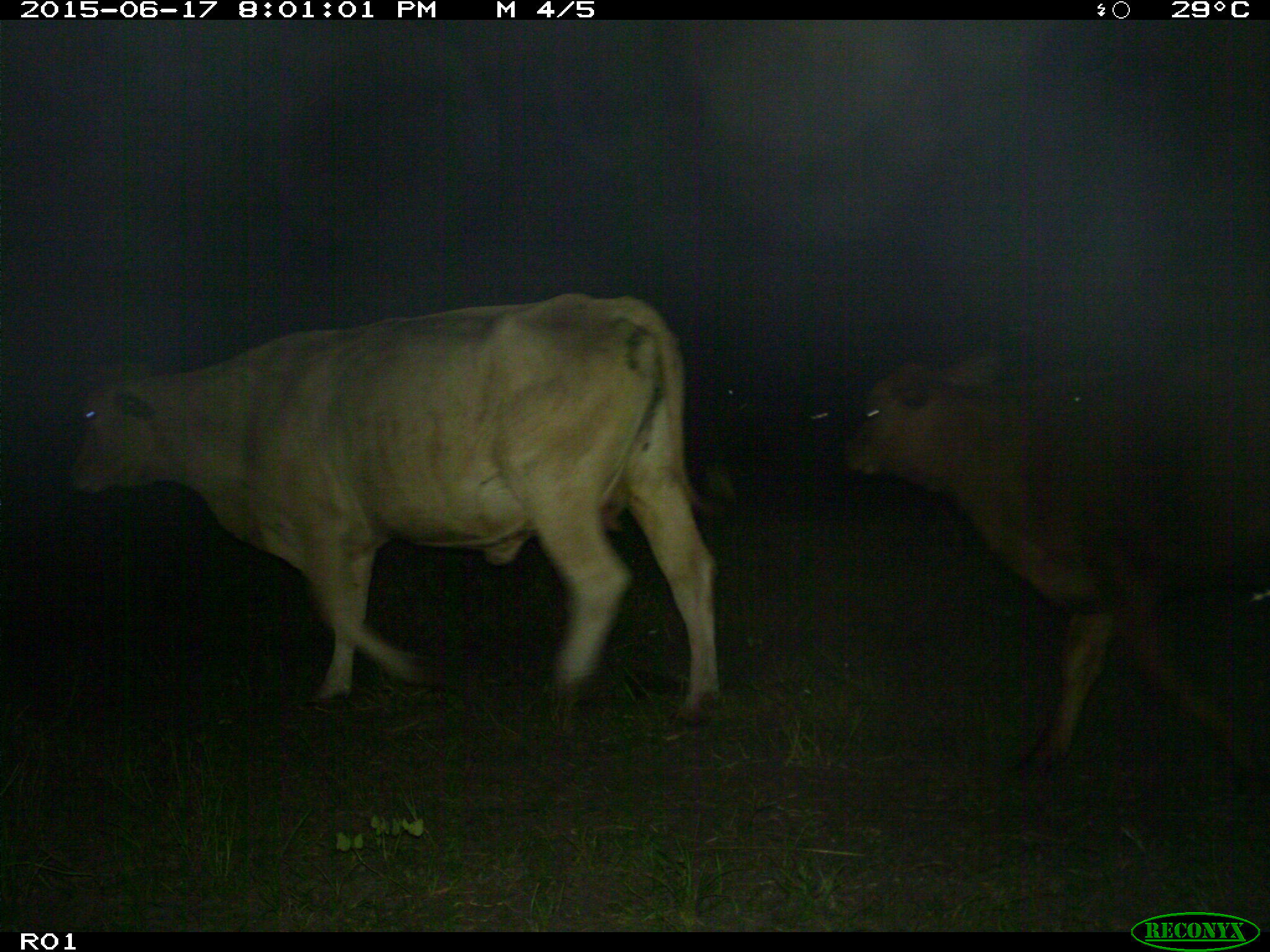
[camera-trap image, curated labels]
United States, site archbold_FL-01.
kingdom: Animalia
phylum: Chordata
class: Mammalia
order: Artiodactyla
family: Bovidae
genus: Bos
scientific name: Bos taurus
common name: domestic cow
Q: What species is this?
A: Bos taurus (domestic cow).